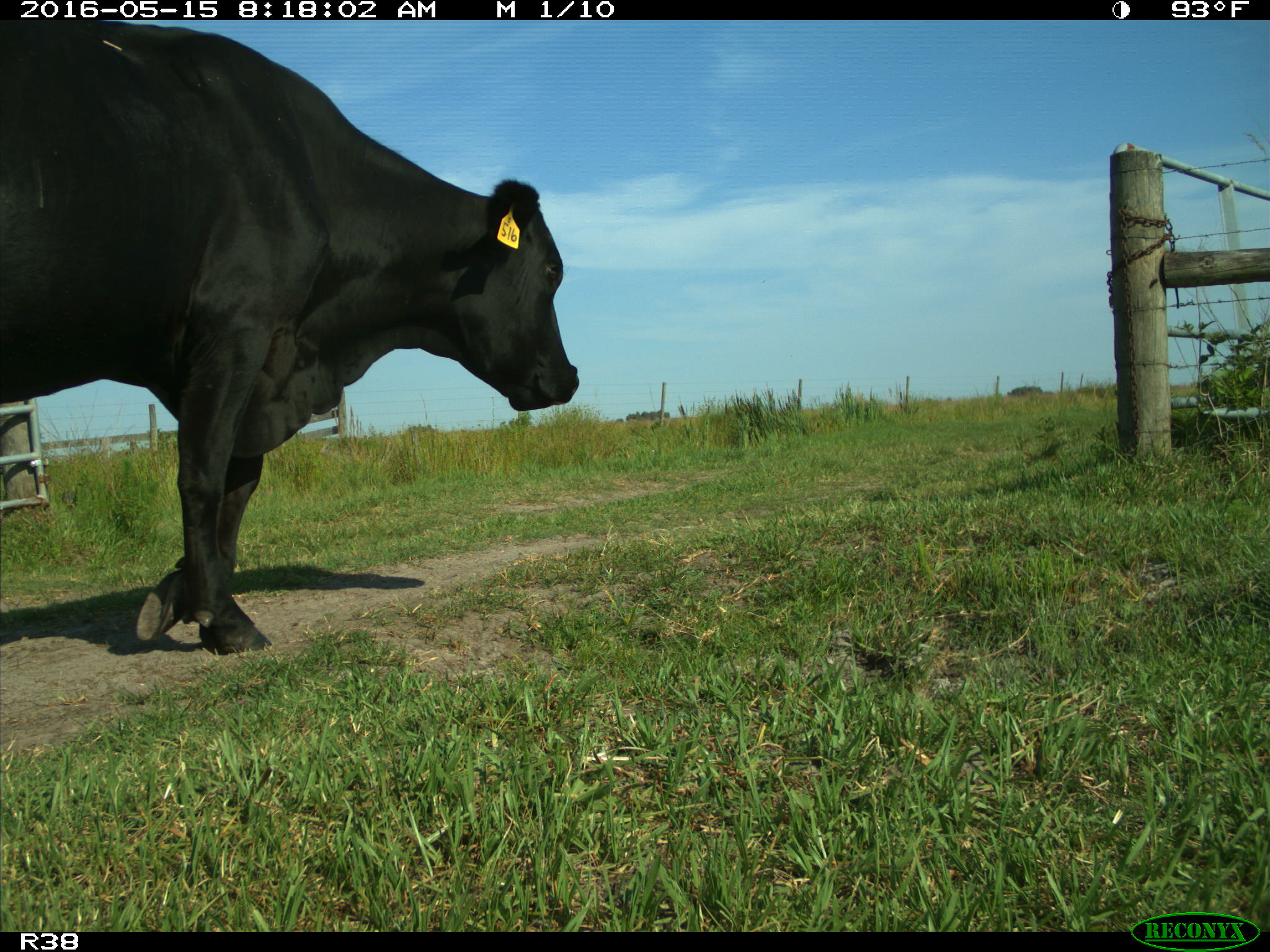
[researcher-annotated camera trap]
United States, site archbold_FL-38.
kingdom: Animalia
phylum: Chordata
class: Mammalia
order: Artiodactyla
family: Bovidae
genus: Bos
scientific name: Bos taurus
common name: domestic cow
Bos taurus (domestic cow).